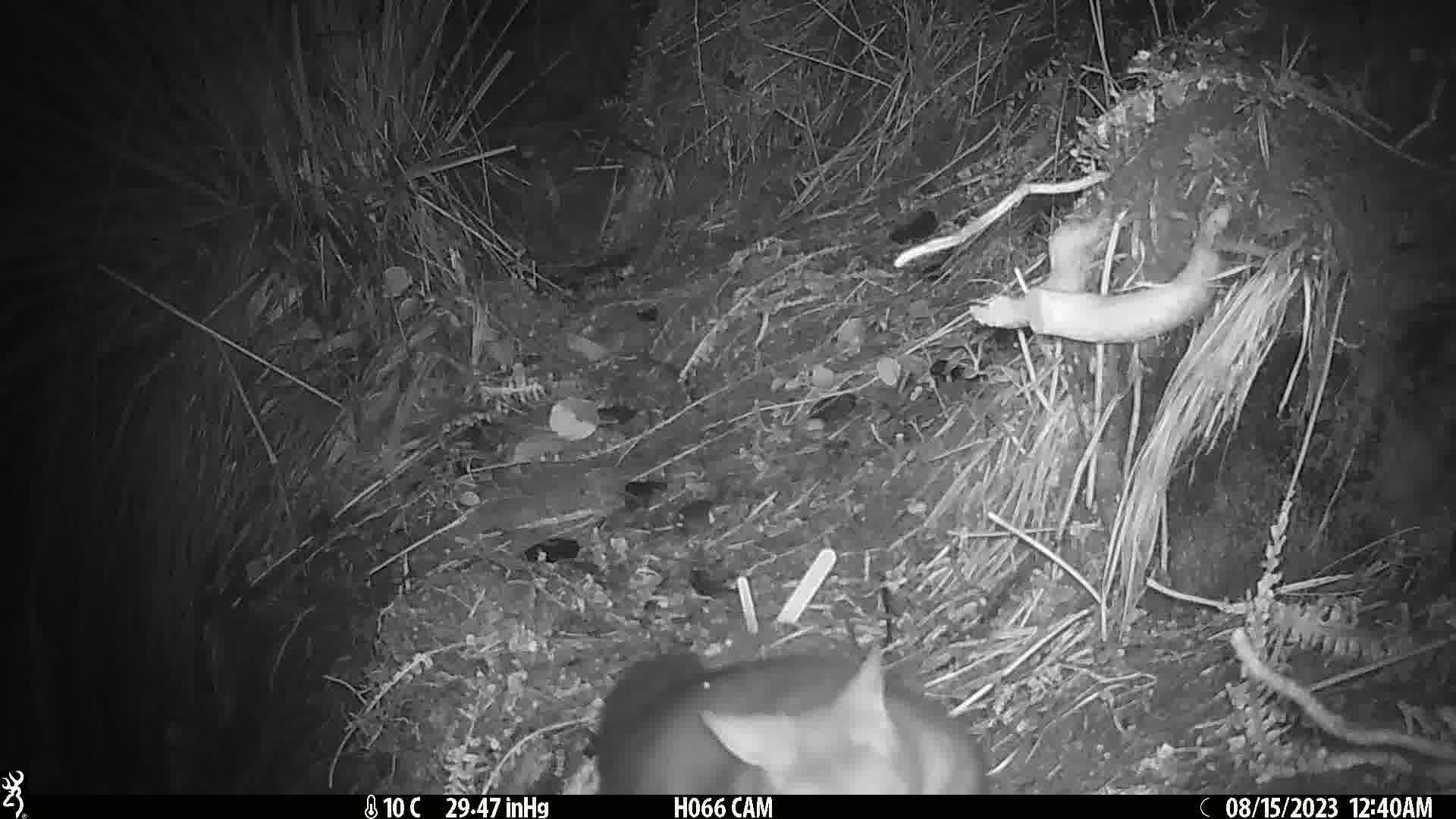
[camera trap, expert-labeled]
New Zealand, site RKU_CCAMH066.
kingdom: Animalia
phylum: Chordata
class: Mammalia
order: Diprotodontia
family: Phalangeridae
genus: Trichosurus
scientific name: Trichosurus vulpecula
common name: common brushtail possum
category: possum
Possum (common brushtail possum) (Trichosurus vulpecula).